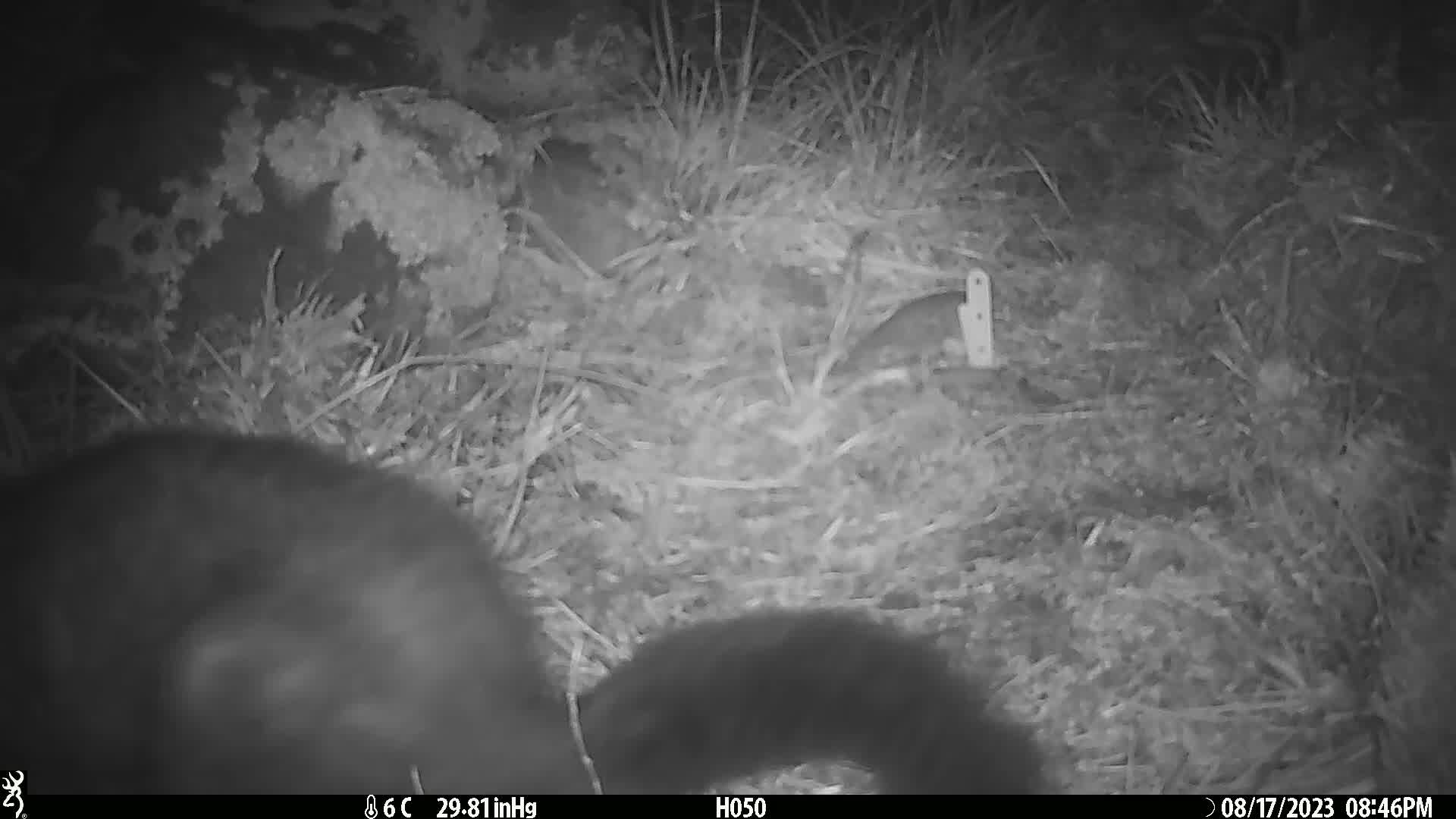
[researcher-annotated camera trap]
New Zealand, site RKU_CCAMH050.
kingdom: Animalia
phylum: Chordata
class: Mammalia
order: Diprotodontia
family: Phalangeridae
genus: Trichosurus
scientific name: Trichosurus vulpecula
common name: common brushtail possum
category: possum